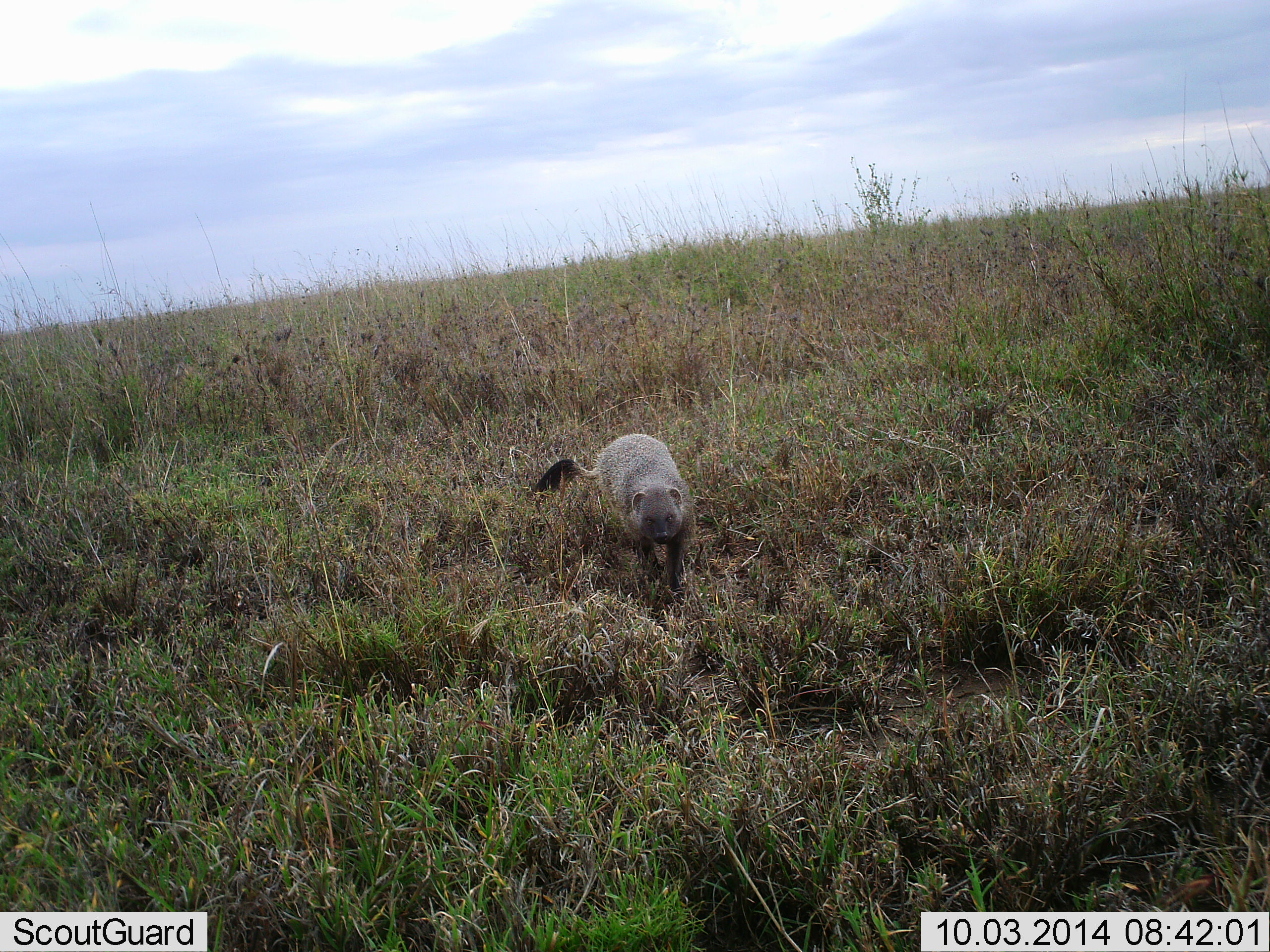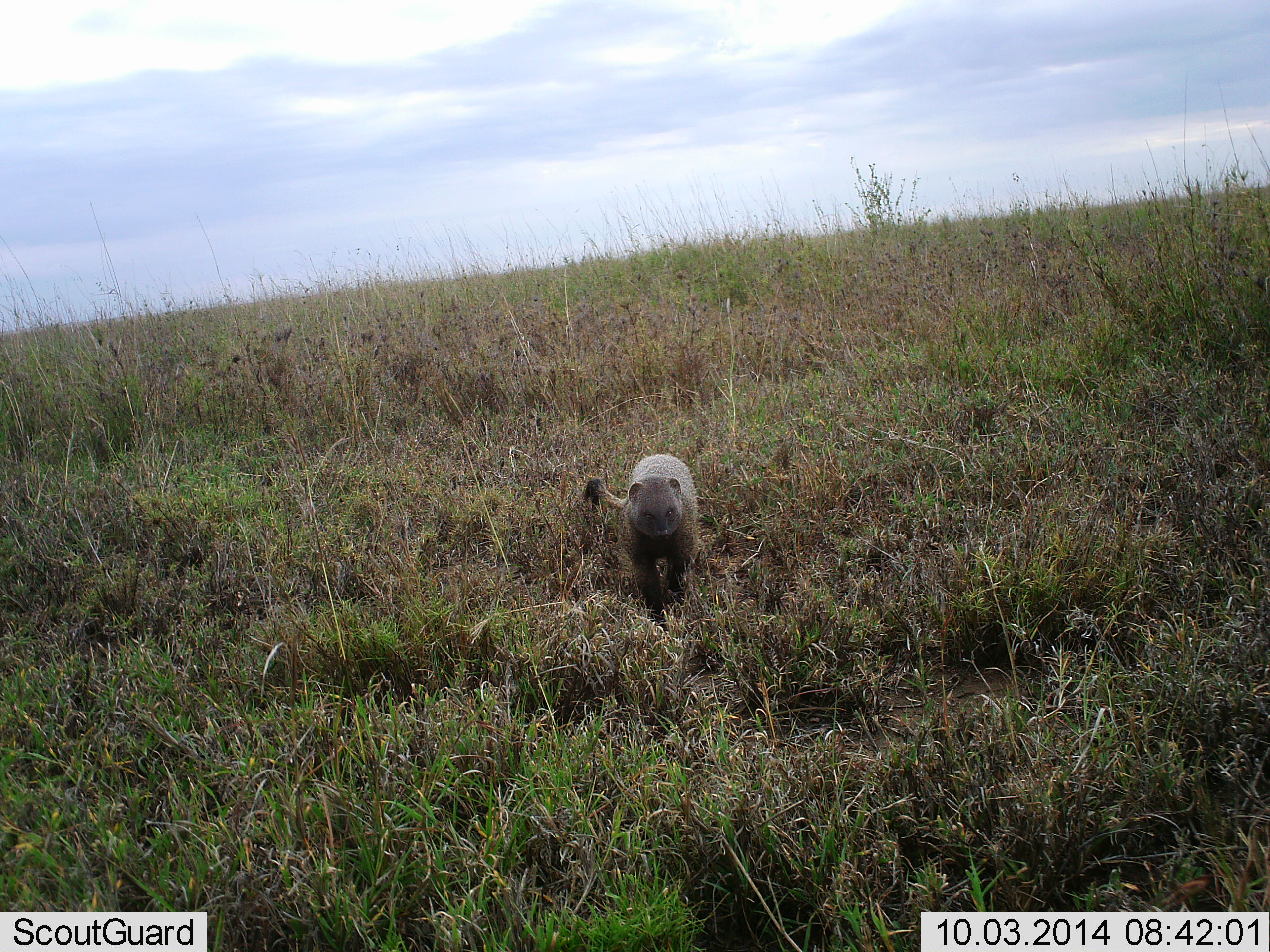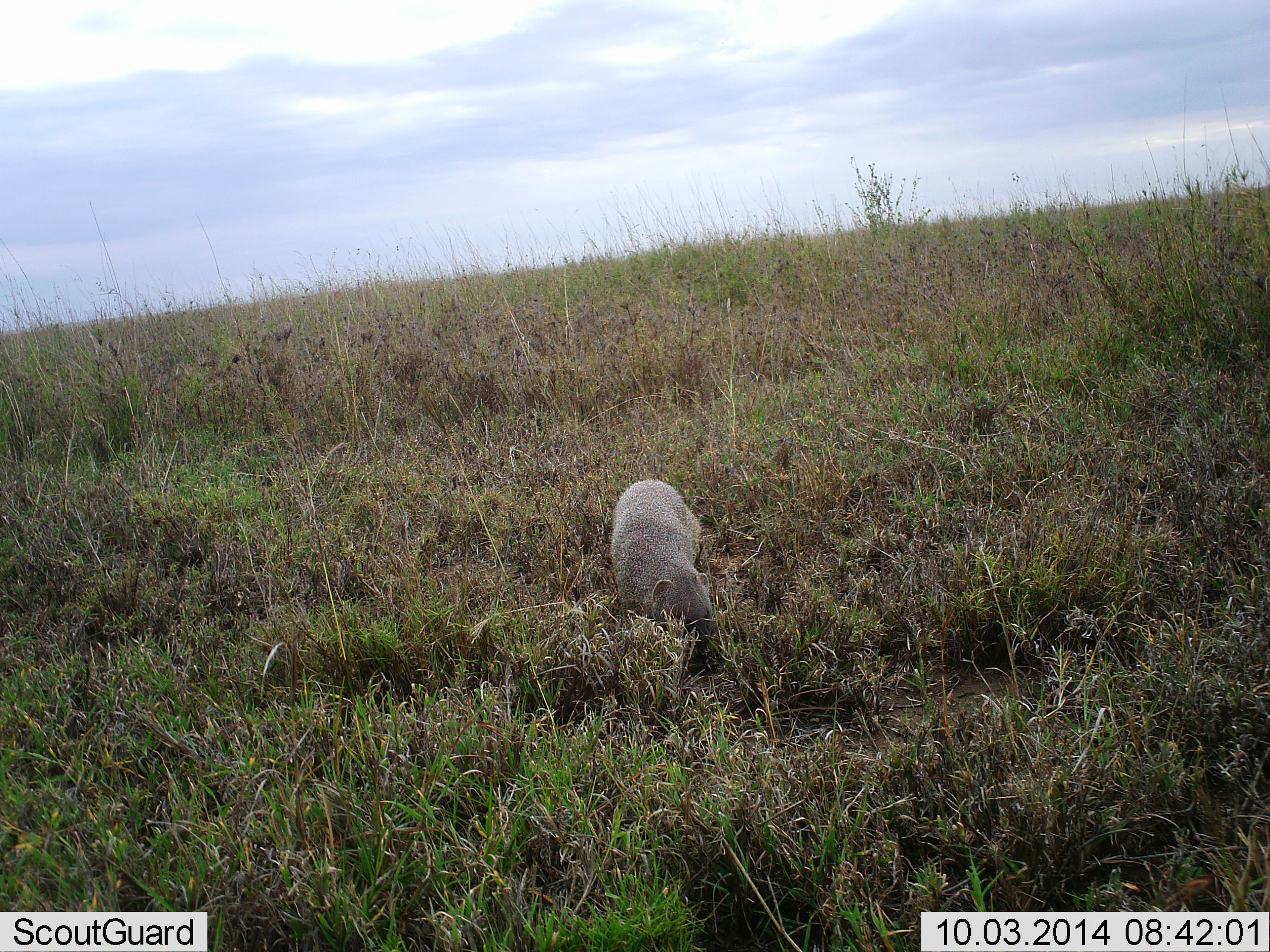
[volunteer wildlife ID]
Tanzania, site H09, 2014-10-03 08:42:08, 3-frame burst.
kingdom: Animalia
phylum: Chordata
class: Mammalia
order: Carnivora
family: Herpestidae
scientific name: Herpestidae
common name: mongoose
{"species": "mongoose (Herpestidae)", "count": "1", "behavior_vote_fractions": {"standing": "0%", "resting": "0%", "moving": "100%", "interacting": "0%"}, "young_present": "0%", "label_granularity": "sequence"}